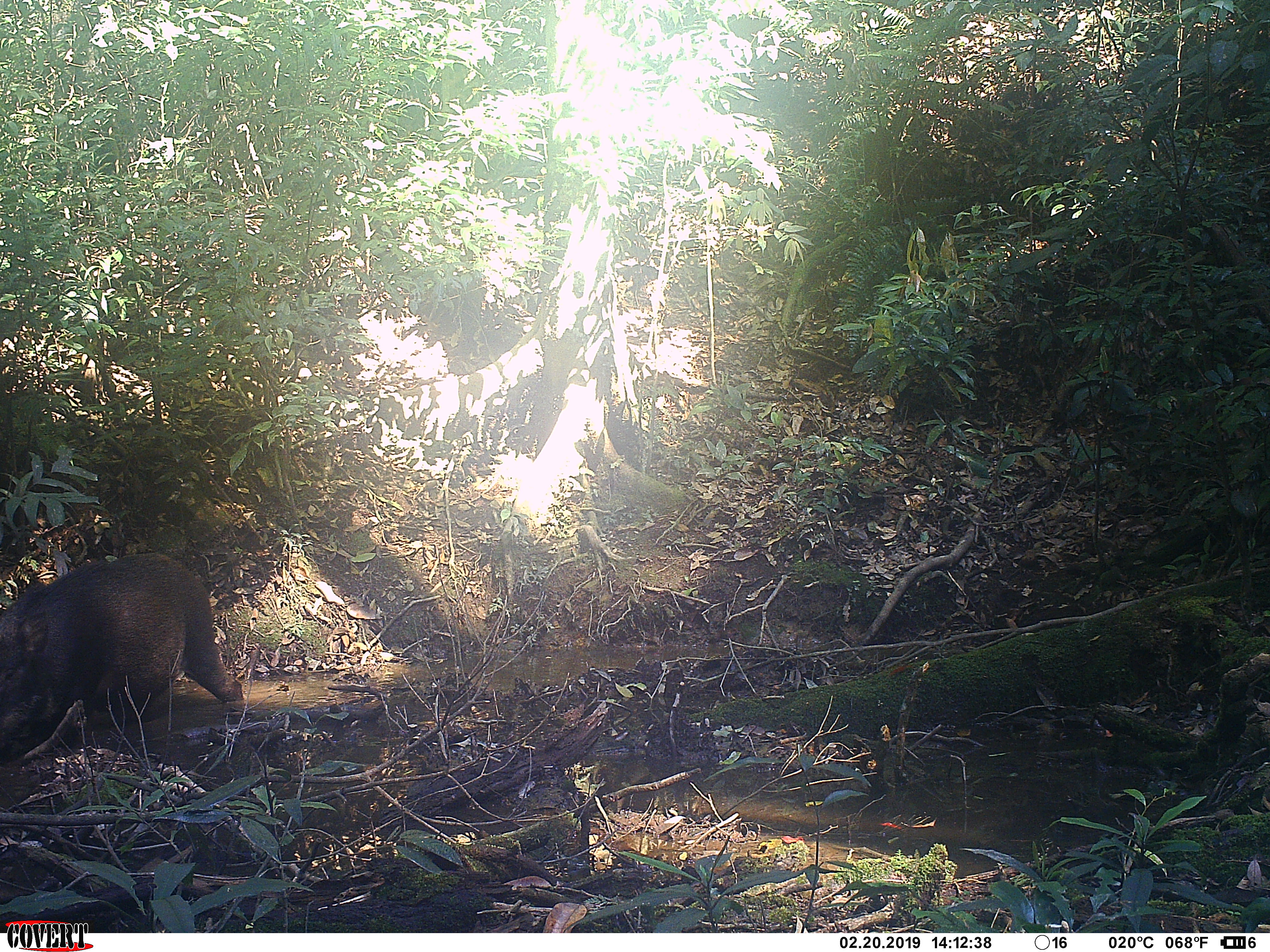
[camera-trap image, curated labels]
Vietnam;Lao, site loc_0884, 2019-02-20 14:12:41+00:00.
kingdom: Animalia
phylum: Chordata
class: Mammalia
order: Artiodactyla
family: Suidae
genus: Sus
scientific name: Sus scrofa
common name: eurasian wild pig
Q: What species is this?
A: Eurasian wild pig (Sus scrofa).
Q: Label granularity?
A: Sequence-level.